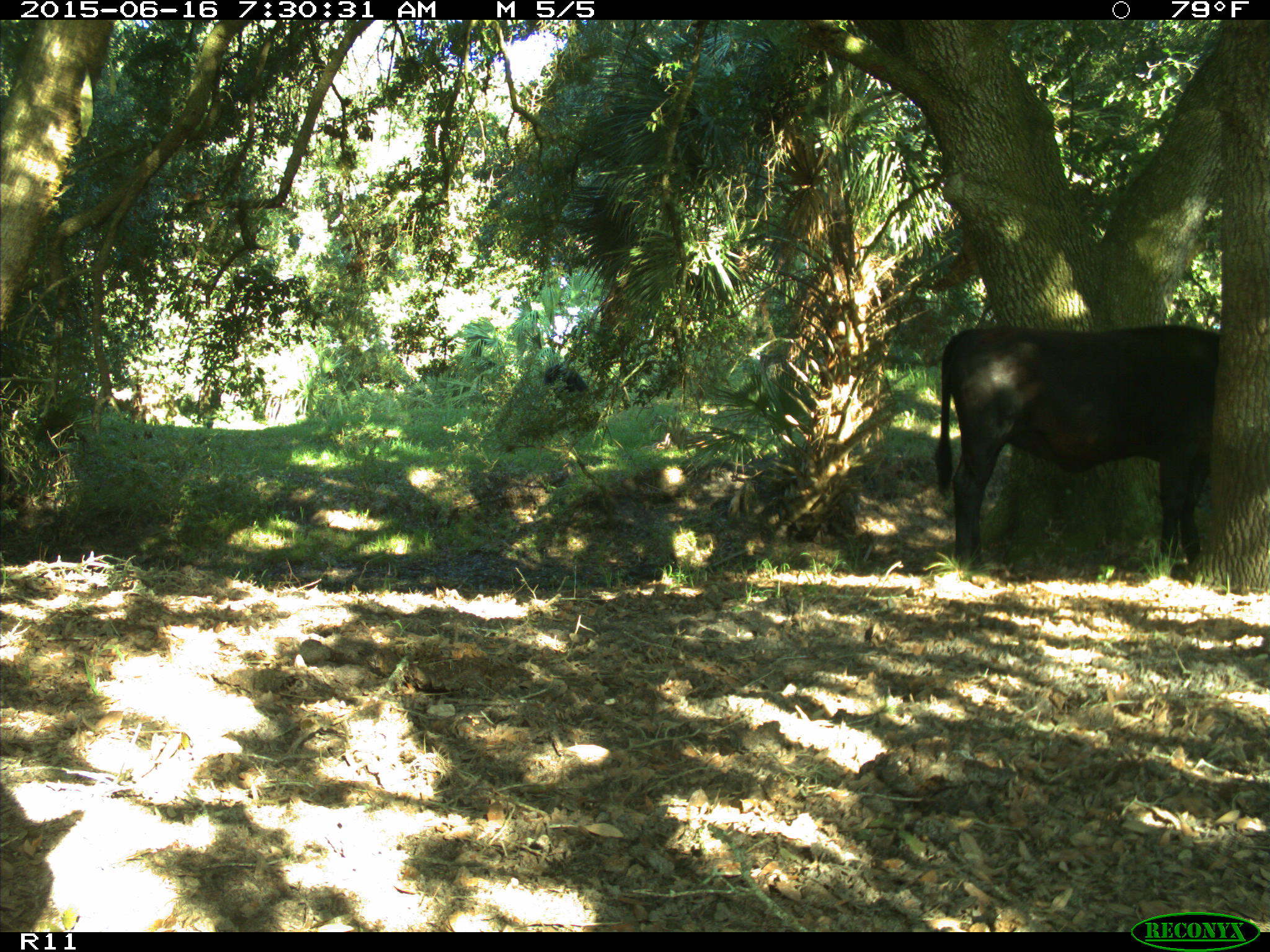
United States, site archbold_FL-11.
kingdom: Animalia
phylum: Chordata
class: Mammalia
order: Artiodactyla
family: Bovidae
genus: Bos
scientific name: Bos taurus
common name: domestic cow